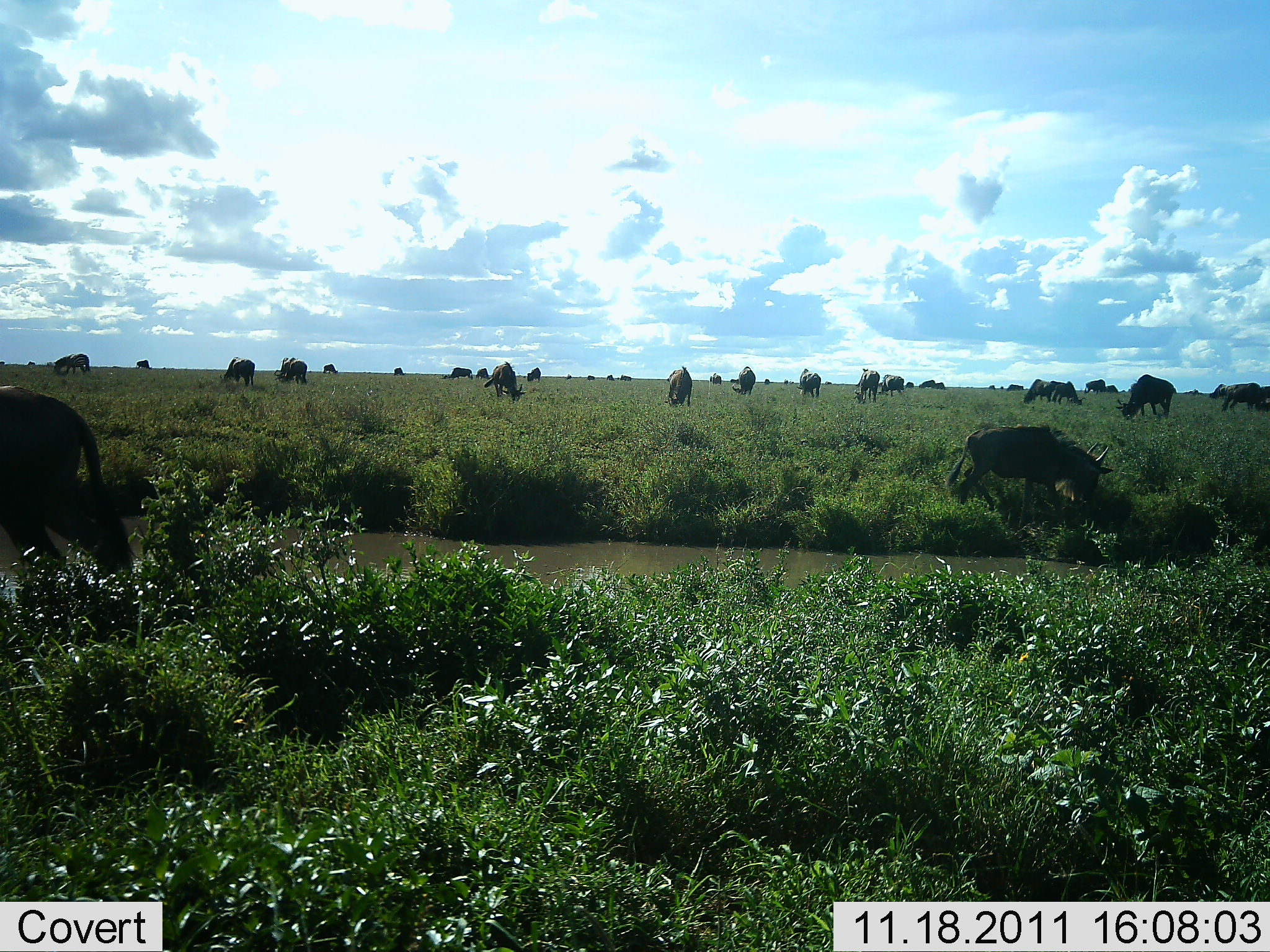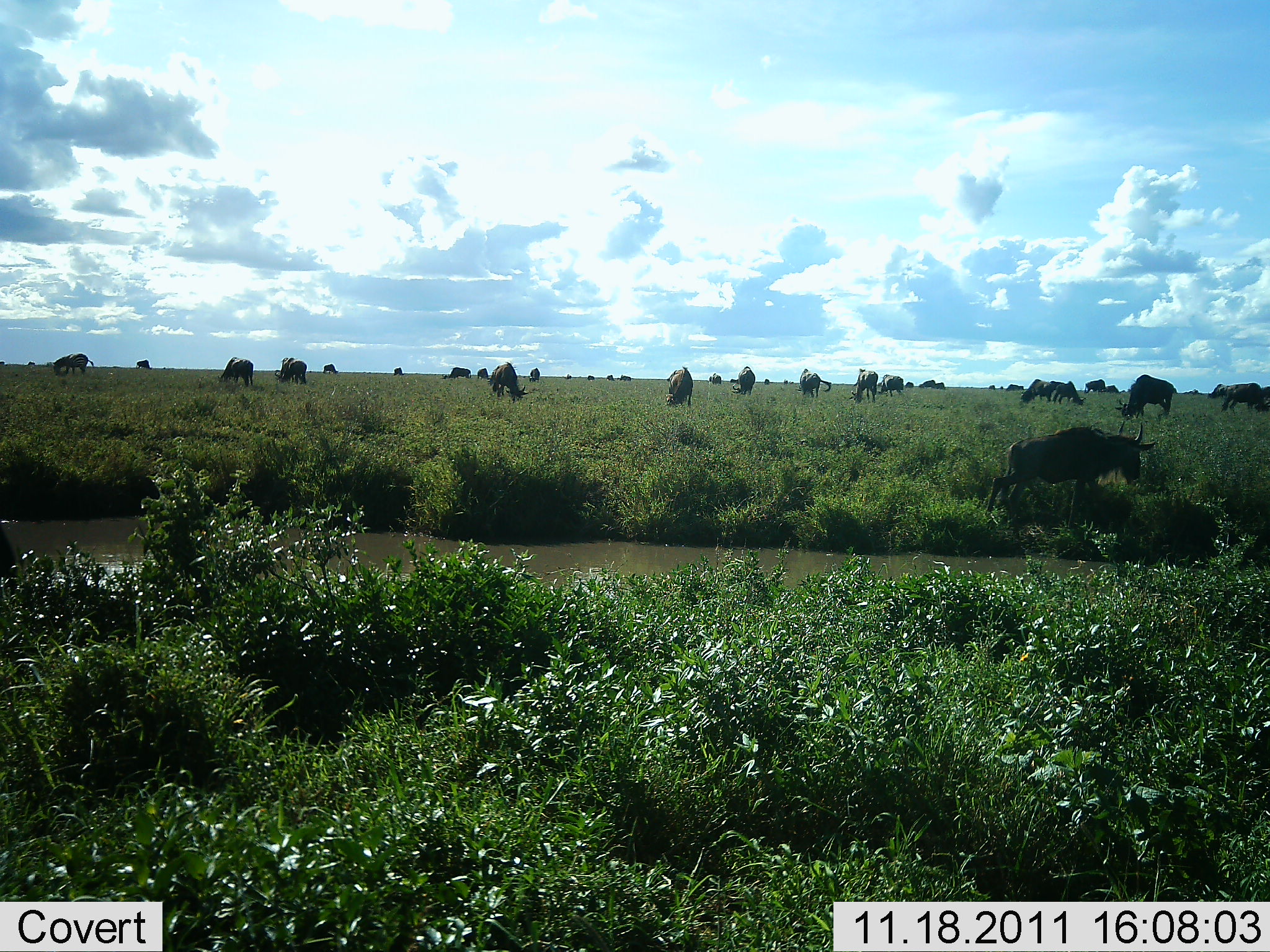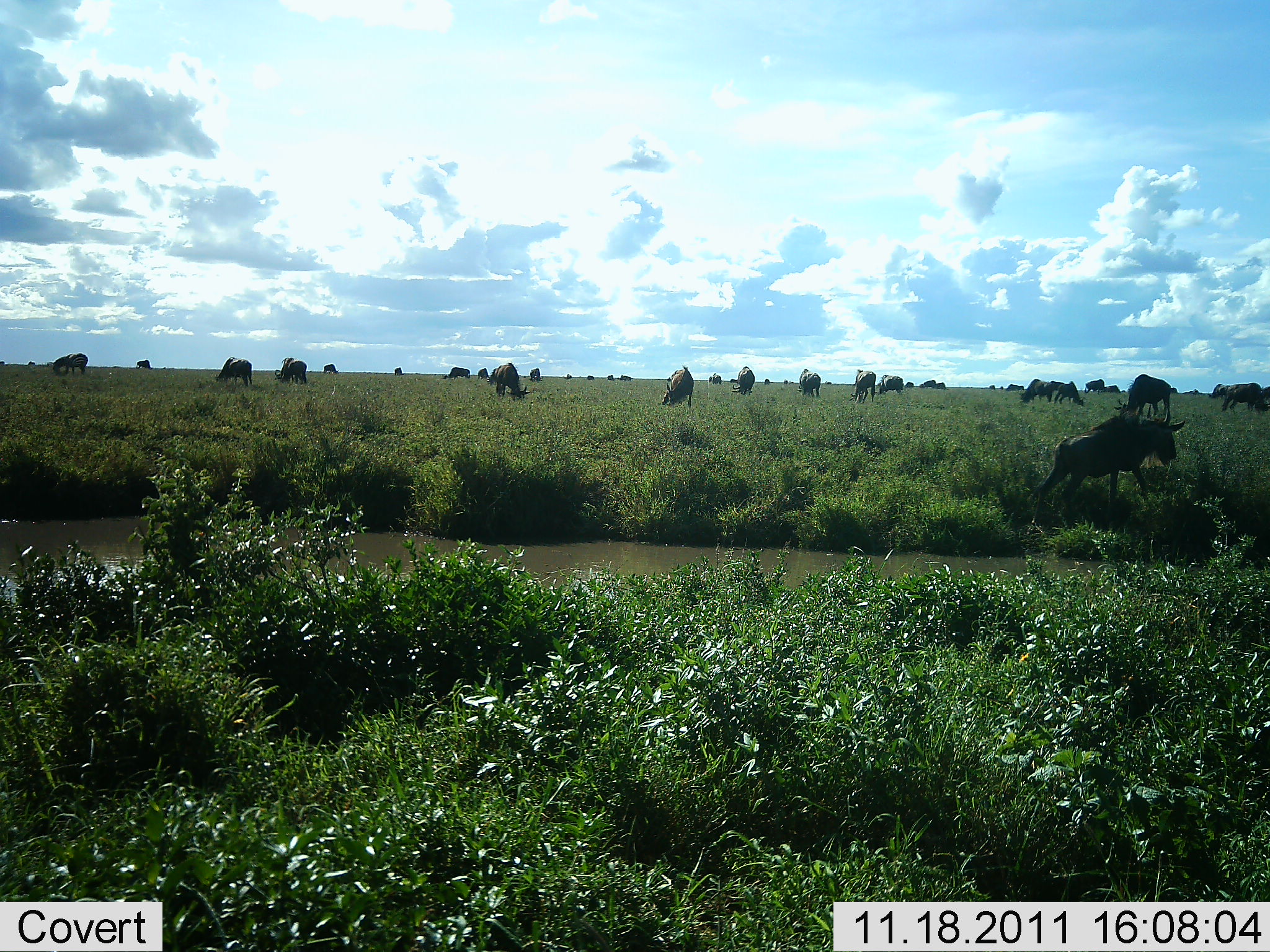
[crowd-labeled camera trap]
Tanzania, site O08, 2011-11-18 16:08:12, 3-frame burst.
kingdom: Animalia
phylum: Chordata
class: Mammalia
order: Artiodactyla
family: Bovidae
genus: Connochaetes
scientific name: Connochaetes taurinus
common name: blue wildebeest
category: wildebeest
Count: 11-50.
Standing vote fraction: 46%.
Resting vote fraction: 15%.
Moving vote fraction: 69%.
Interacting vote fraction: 0%.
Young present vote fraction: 0%.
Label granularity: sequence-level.